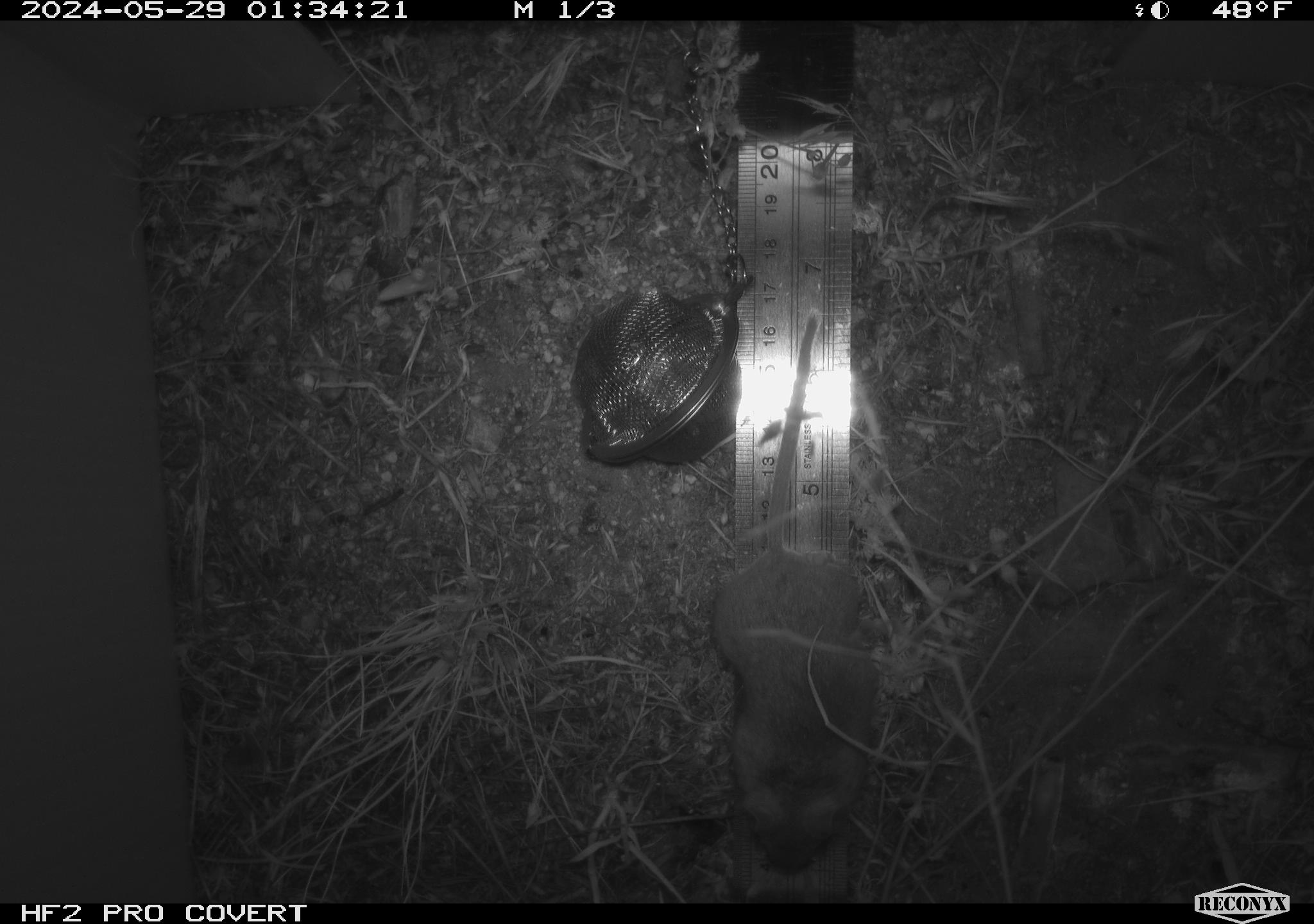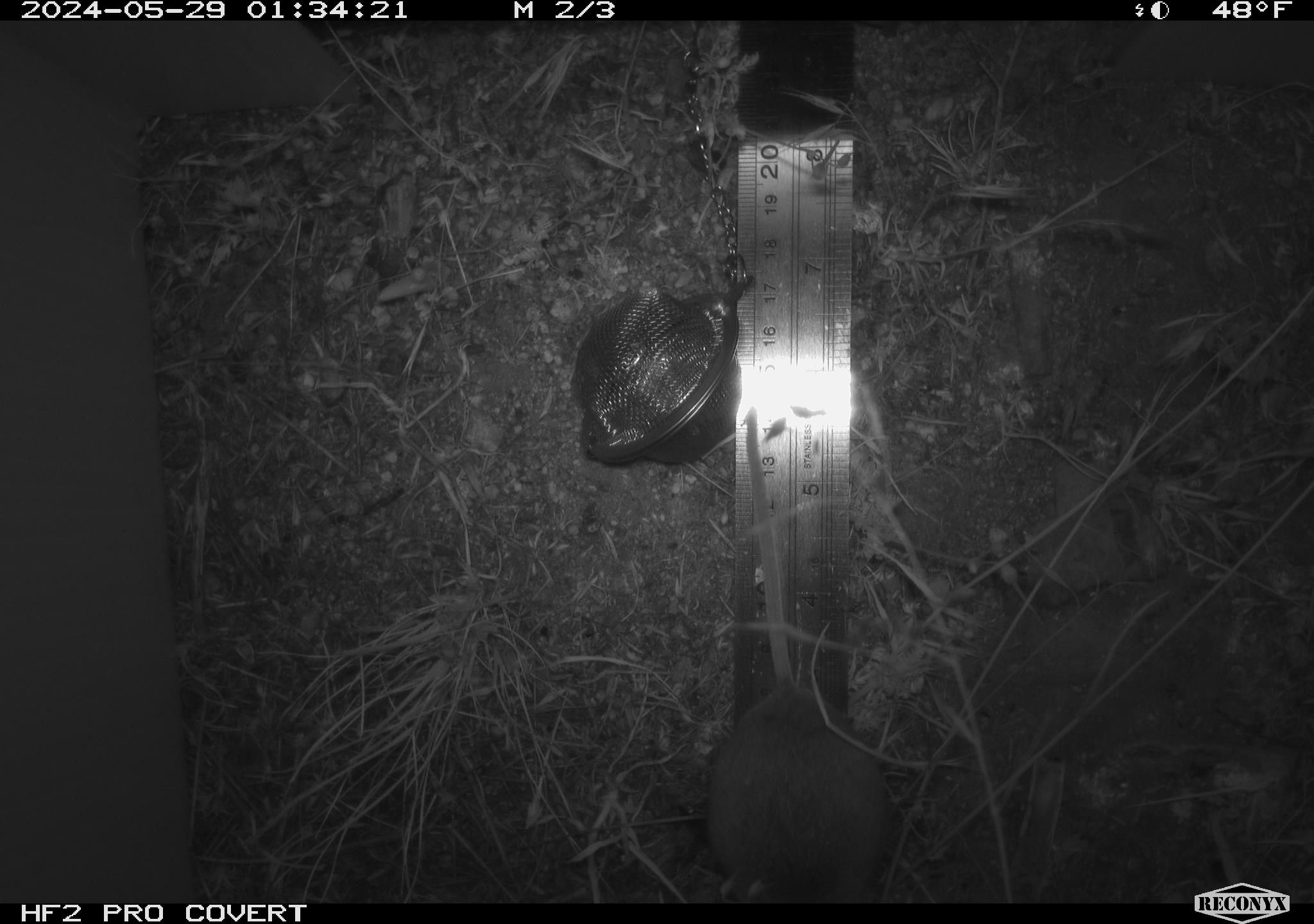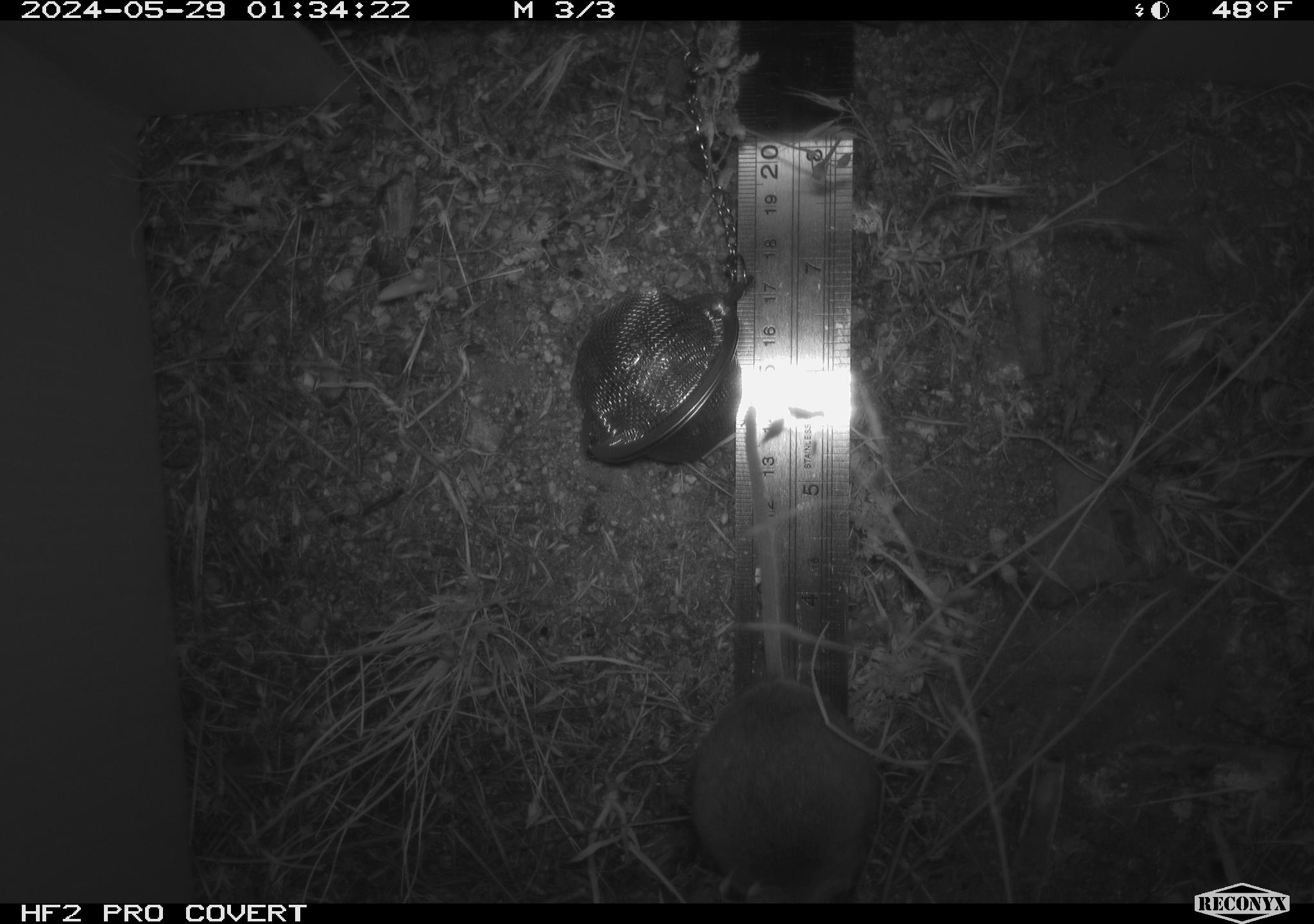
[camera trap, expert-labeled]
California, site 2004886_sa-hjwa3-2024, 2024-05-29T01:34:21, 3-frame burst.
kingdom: Animalia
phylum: Chordata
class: Mammalia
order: Rodentia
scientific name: Rodentia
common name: rodent